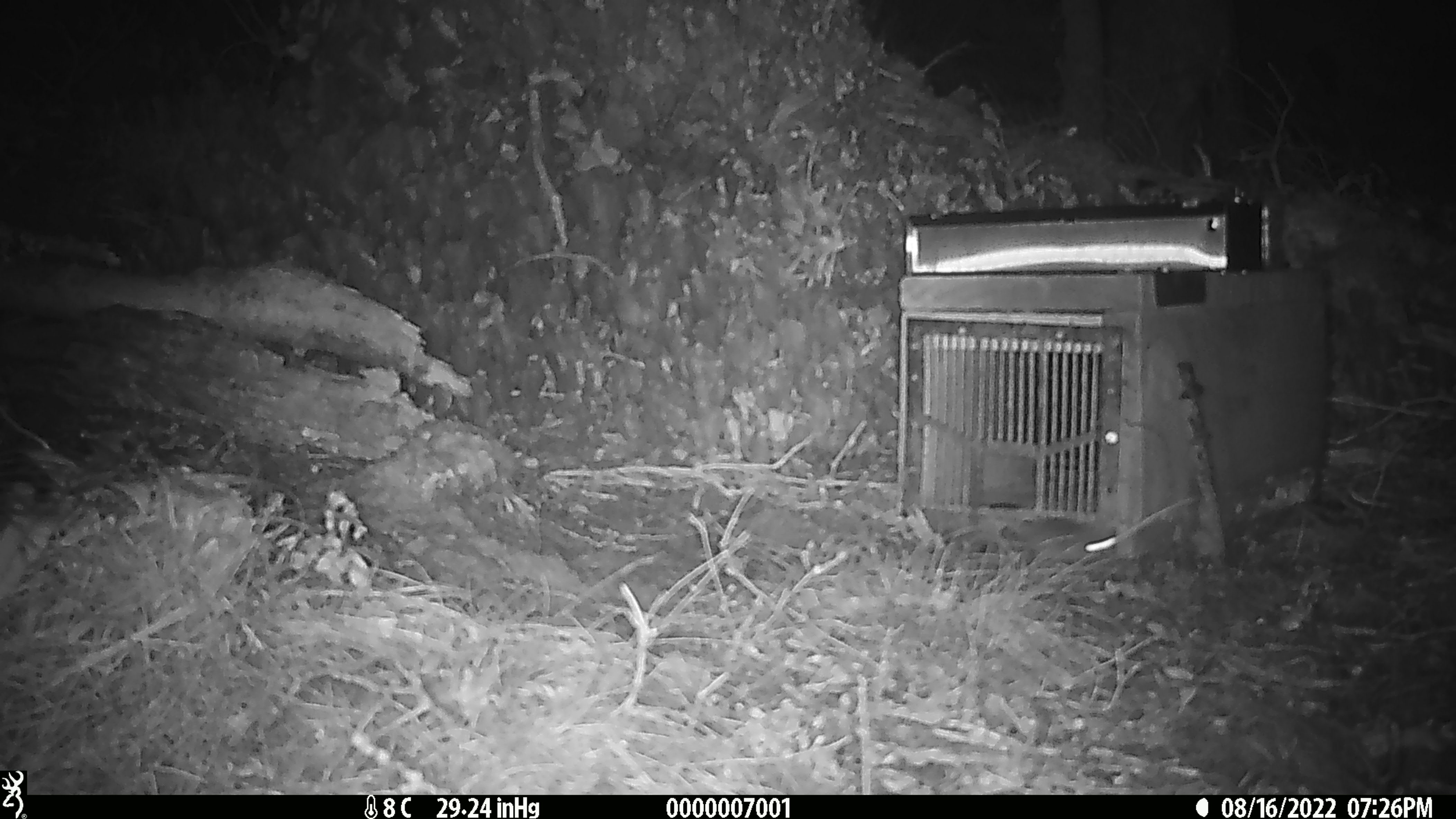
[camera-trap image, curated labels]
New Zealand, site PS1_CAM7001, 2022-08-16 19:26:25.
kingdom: Animalia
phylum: Chordata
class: Mammalia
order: Rodentia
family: Muridae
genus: Mus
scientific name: Mus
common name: mouse